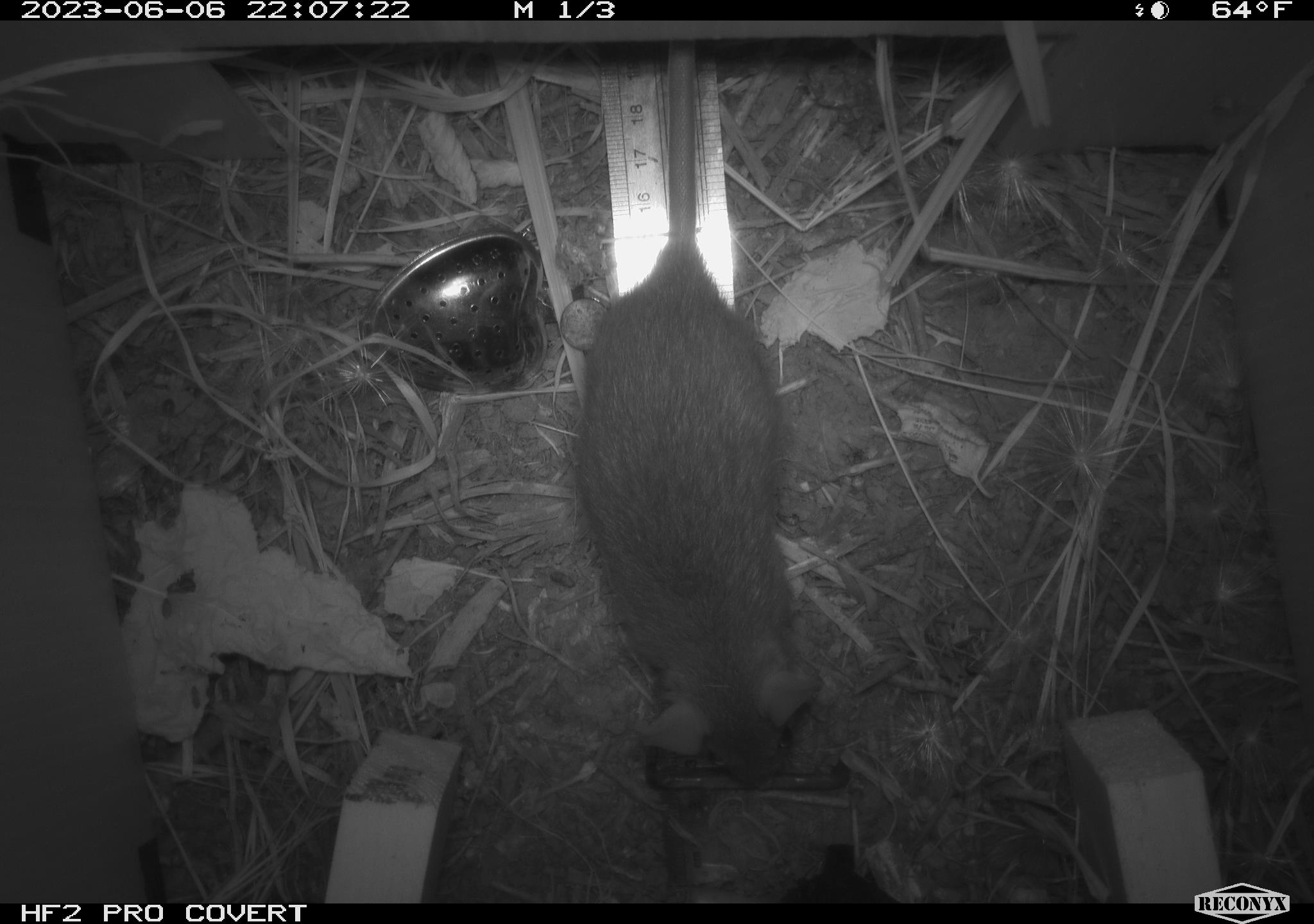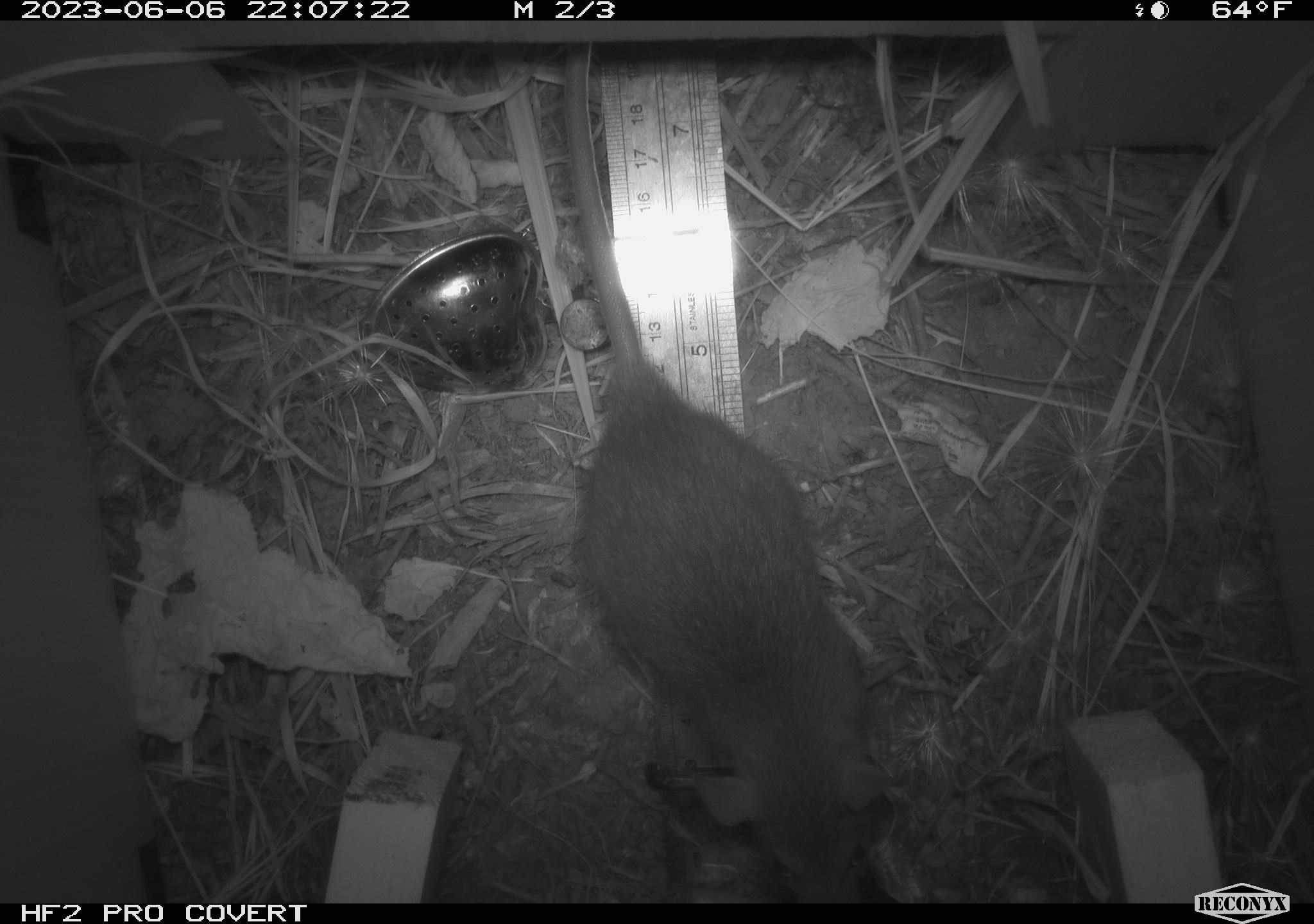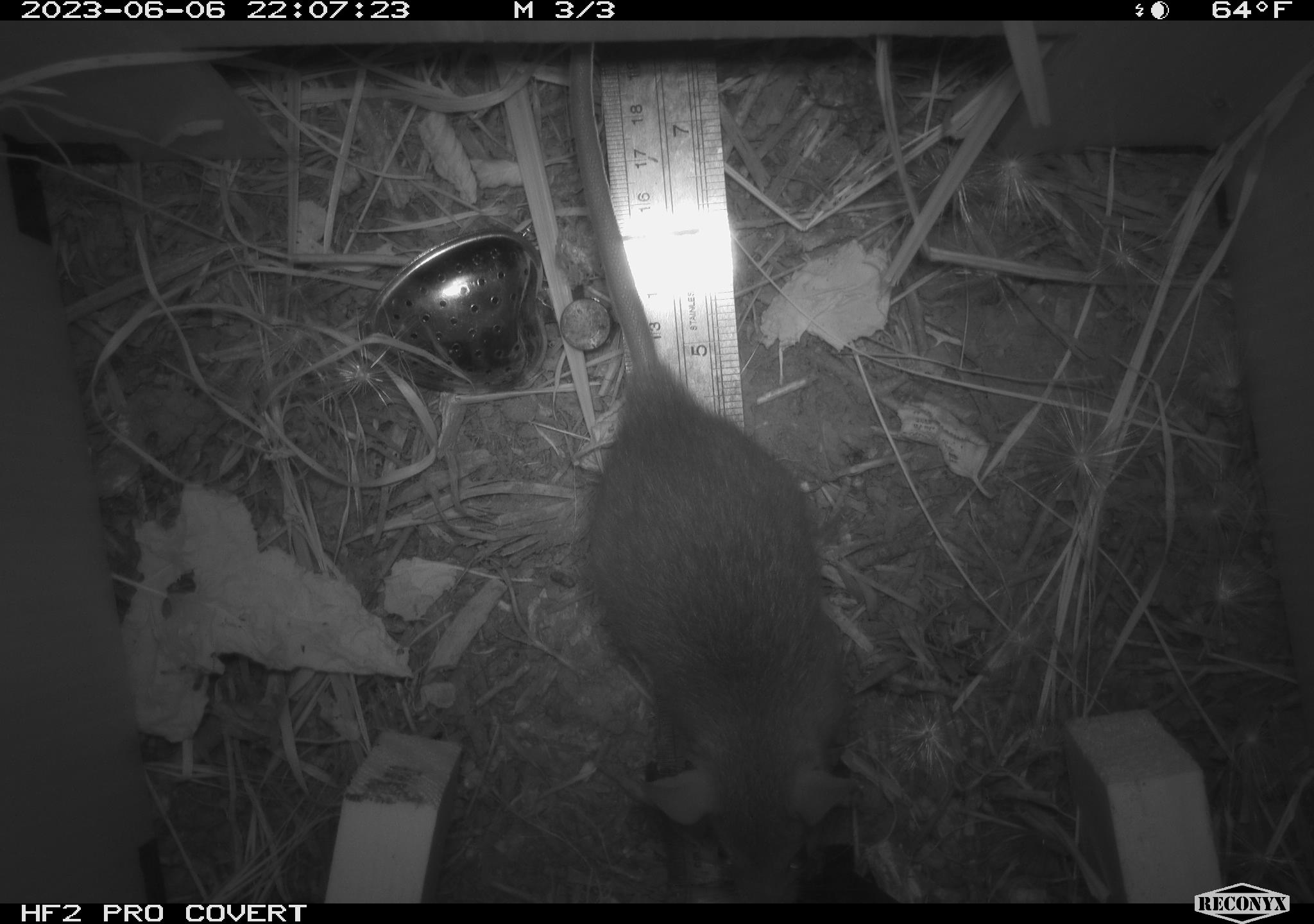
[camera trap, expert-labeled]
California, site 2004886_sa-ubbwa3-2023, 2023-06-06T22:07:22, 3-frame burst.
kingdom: Animalia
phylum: Chordata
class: Mammalia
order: Rodentia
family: Muridae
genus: Rattus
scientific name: Rattus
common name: rat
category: rattus species